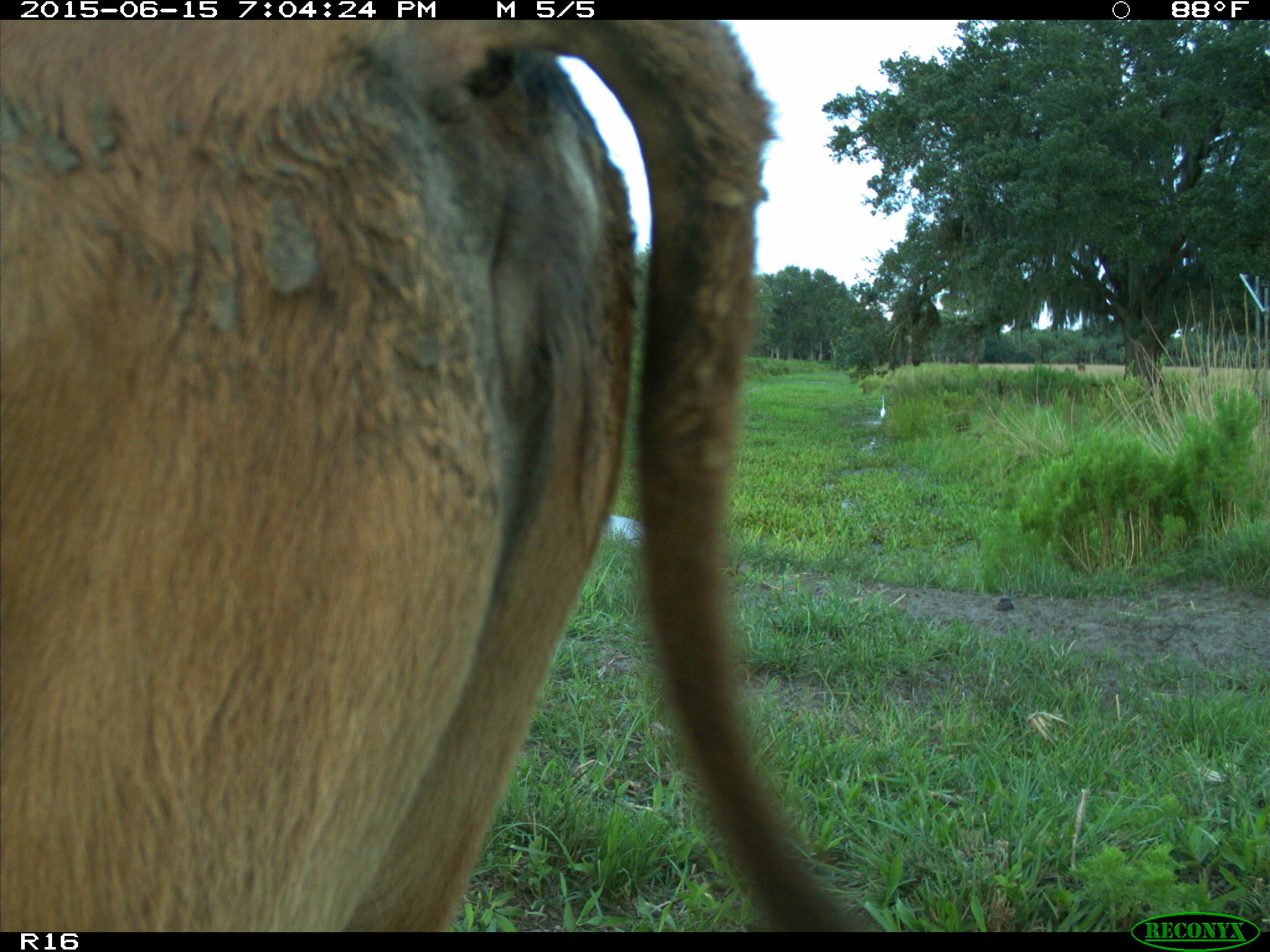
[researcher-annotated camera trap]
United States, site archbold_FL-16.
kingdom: Animalia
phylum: Chordata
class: Mammalia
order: Artiodactyla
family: Bovidae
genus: Bos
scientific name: Bos taurus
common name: domestic cow